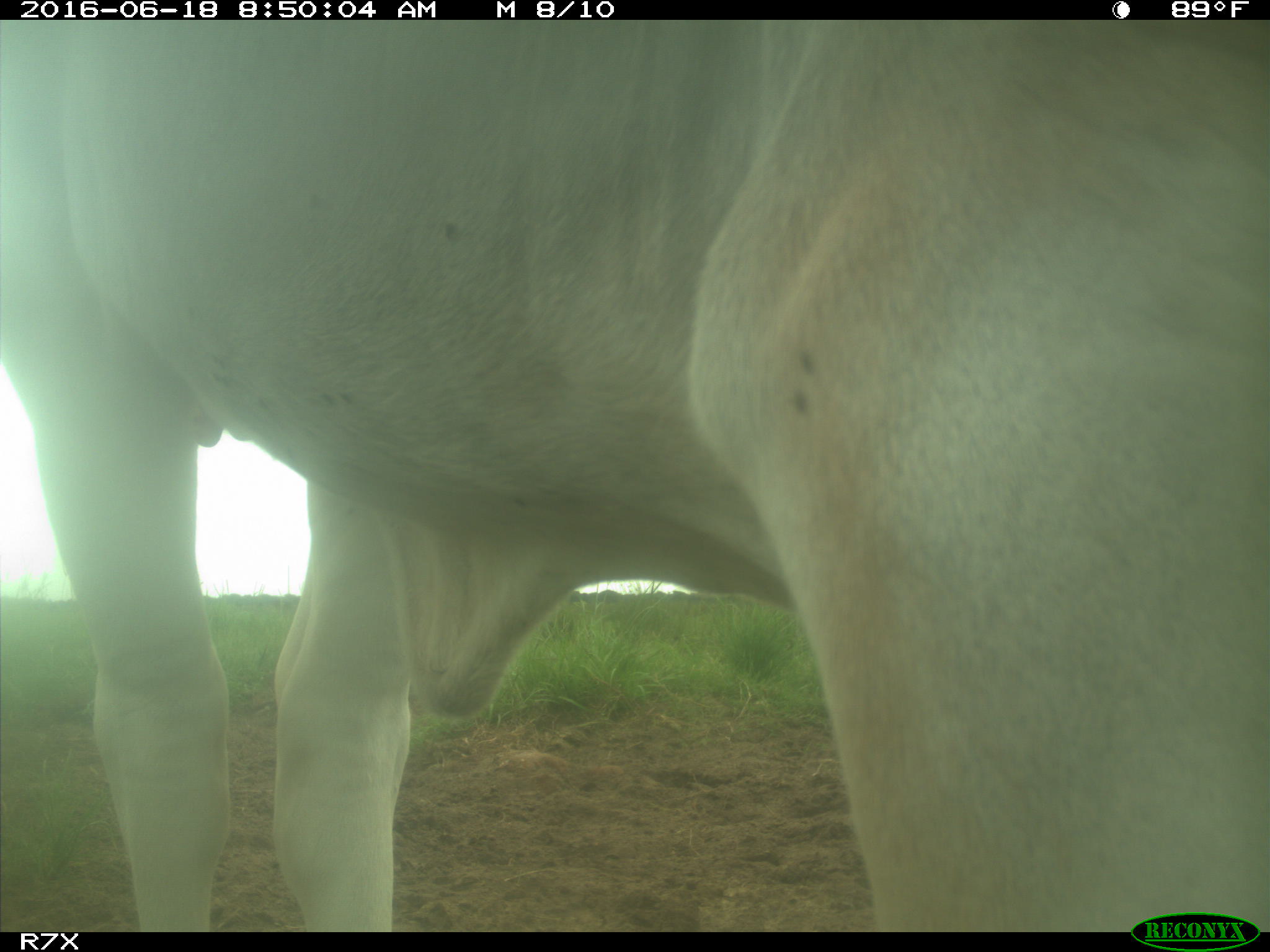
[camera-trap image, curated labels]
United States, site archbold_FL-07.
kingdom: Animalia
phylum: Chordata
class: Mammalia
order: Artiodactyla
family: Bovidae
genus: Bos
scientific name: Bos taurus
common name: domestic cow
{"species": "Bos taurus (domestic cow)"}